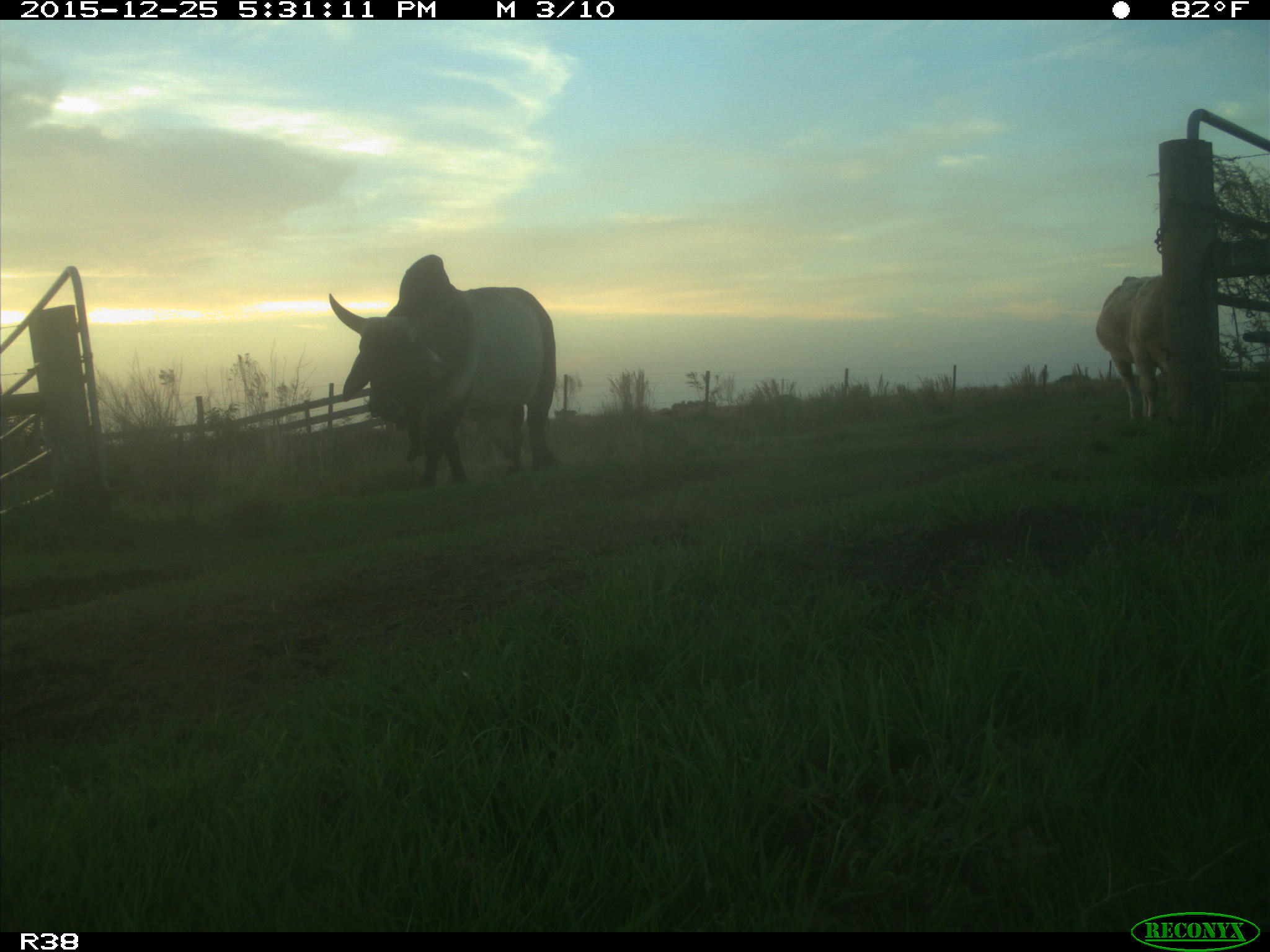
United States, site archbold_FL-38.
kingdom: Animalia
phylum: Chordata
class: Mammalia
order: Artiodactyla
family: Bovidae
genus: Bos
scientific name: Bos taurus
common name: domestic cow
Bos taurus (domestic cow).